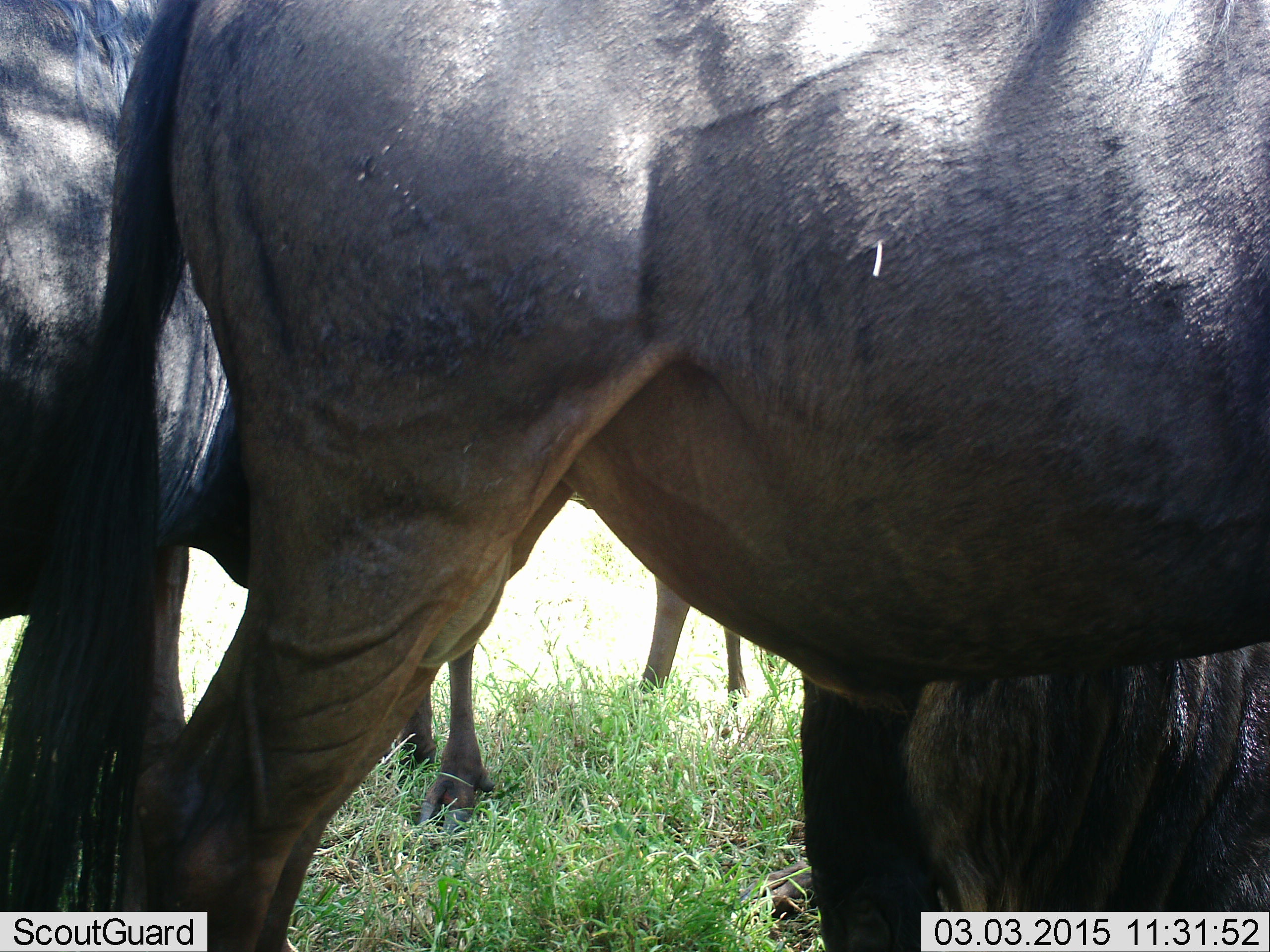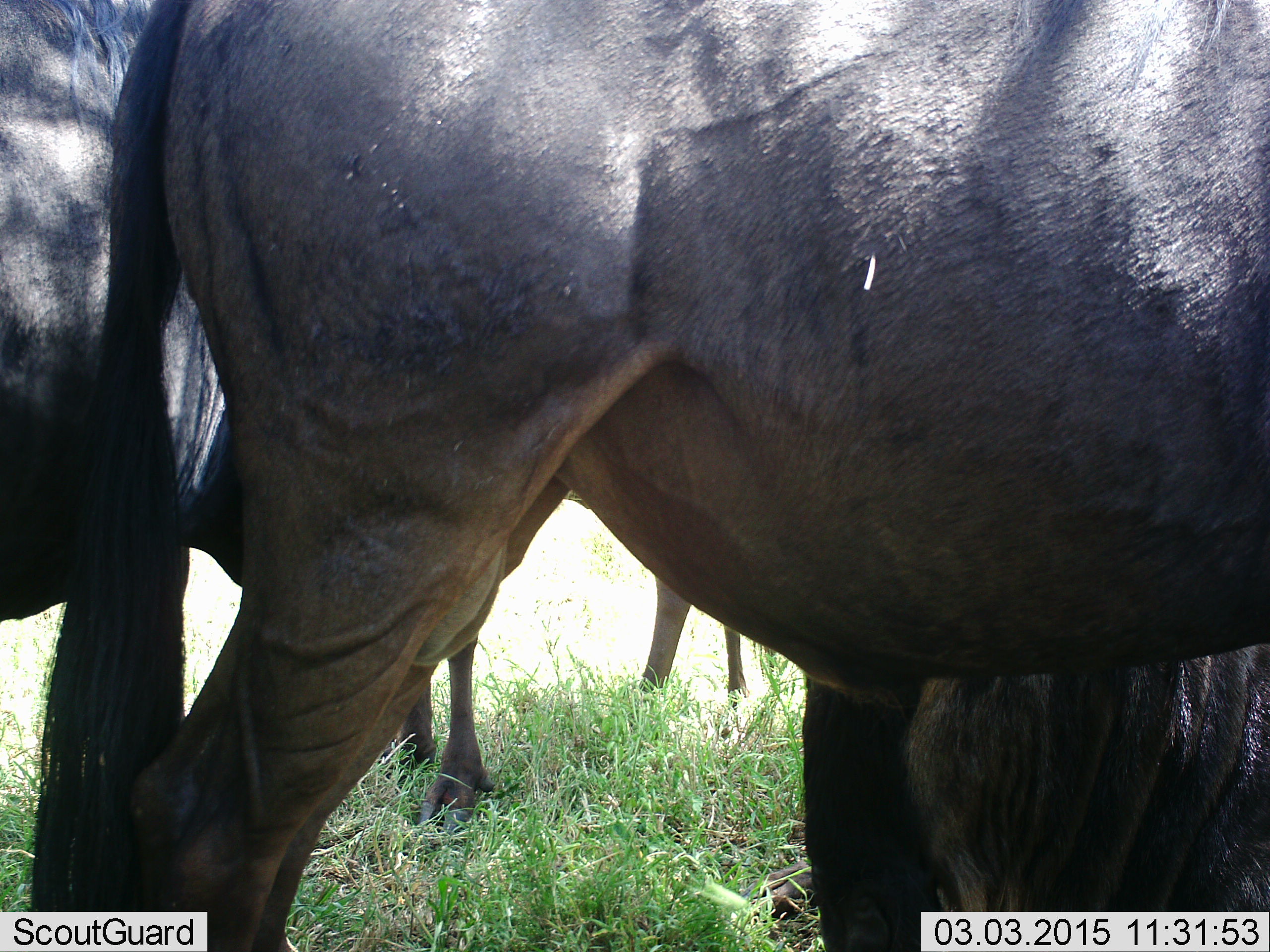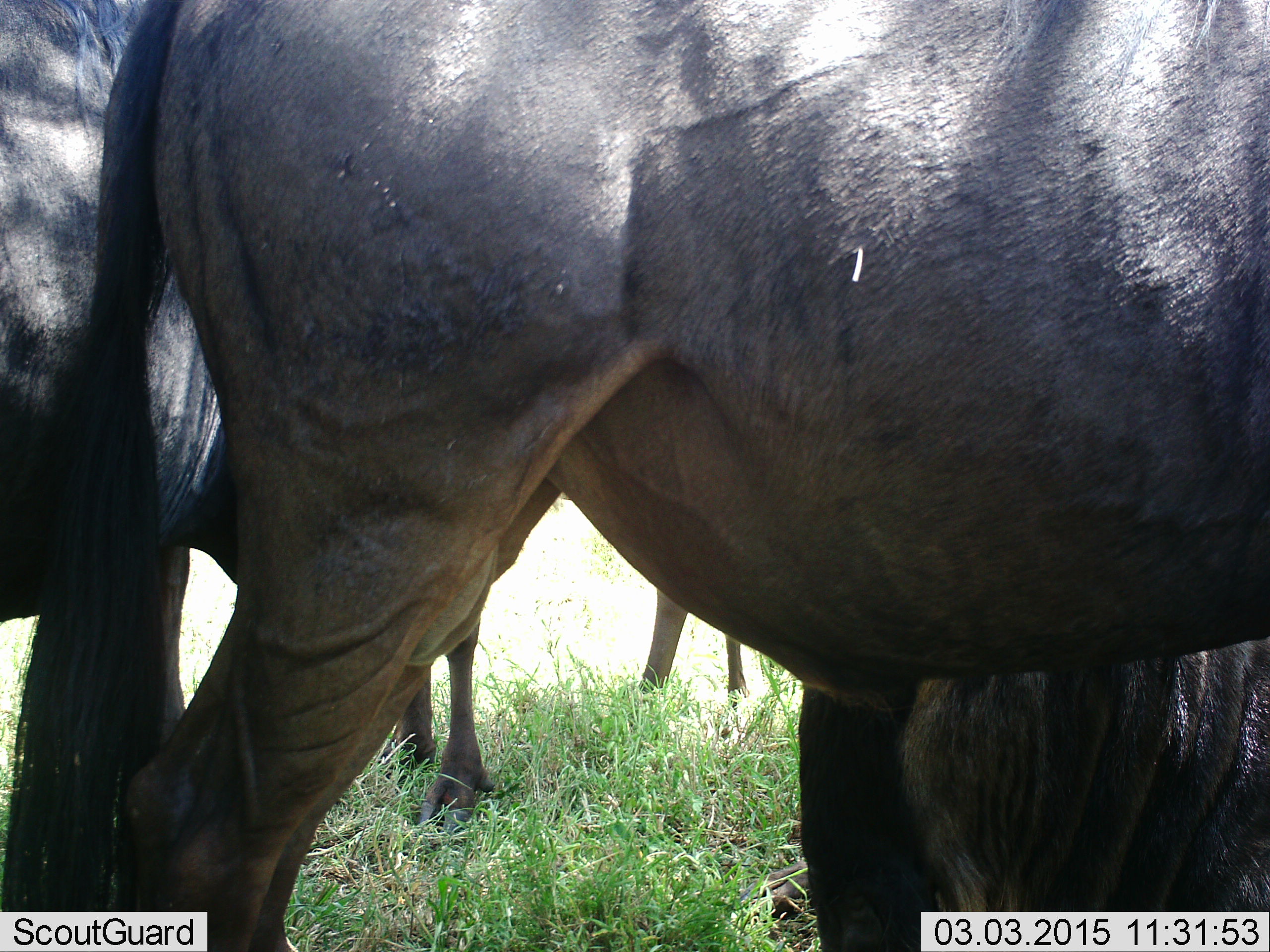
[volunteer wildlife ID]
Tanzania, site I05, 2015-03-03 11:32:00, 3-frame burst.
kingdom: Animalia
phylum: Chordata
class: Mammalia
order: Artiodactyla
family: Bovidae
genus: Connochaetes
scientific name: Connochaetes taurinus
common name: blue wildebeest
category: wildebeest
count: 4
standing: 90%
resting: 60%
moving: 0%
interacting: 0%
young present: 0%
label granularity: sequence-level